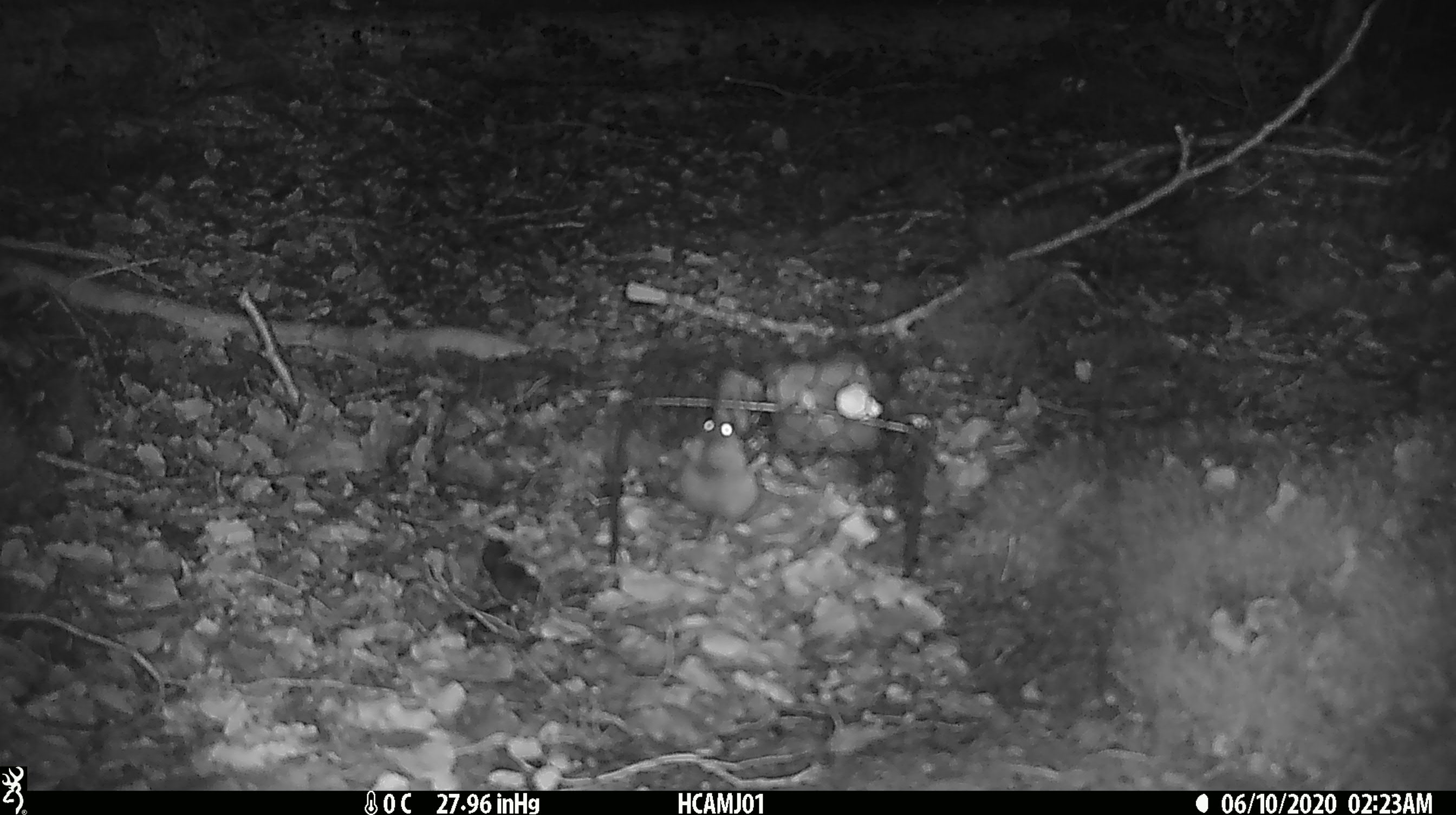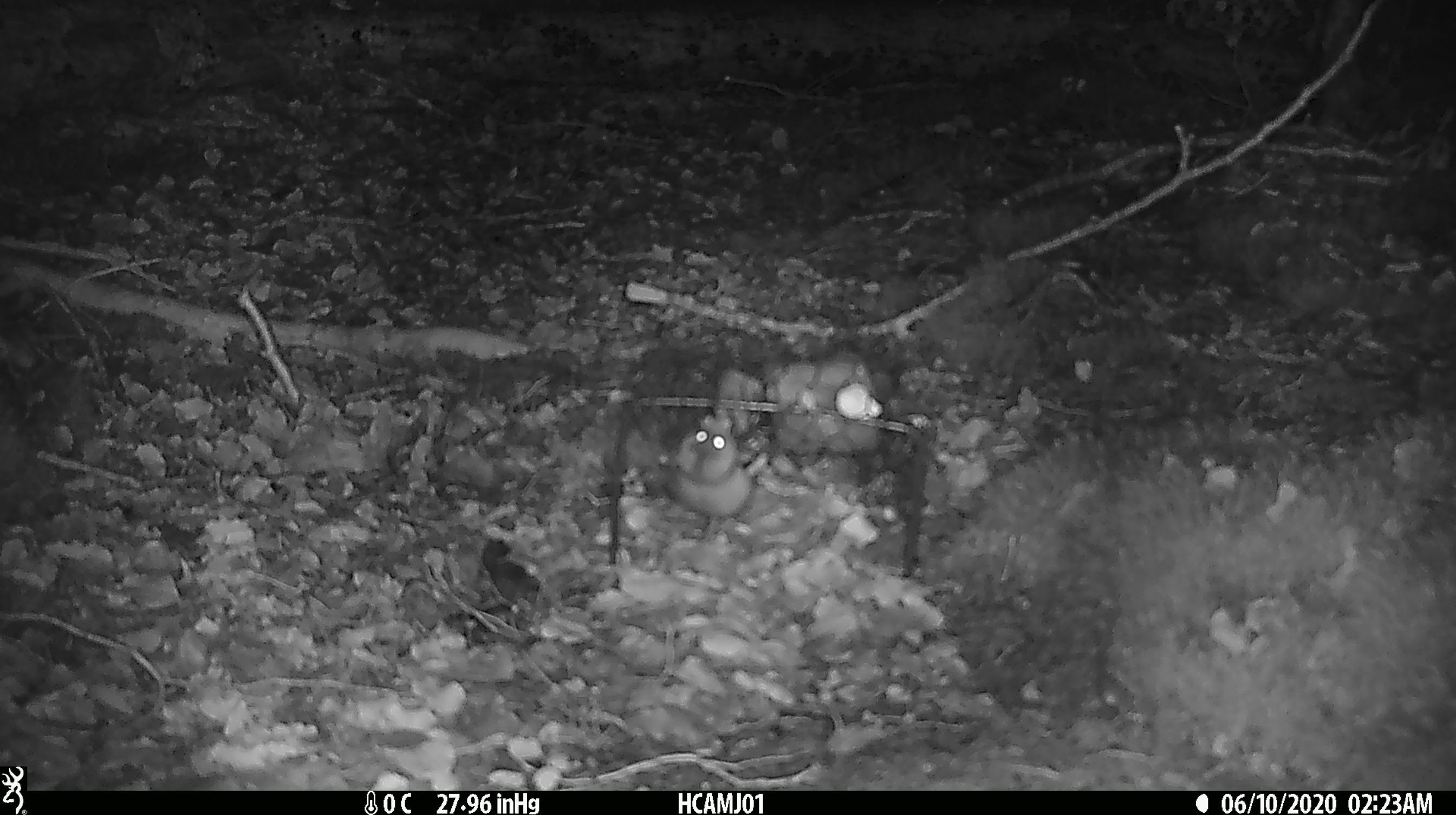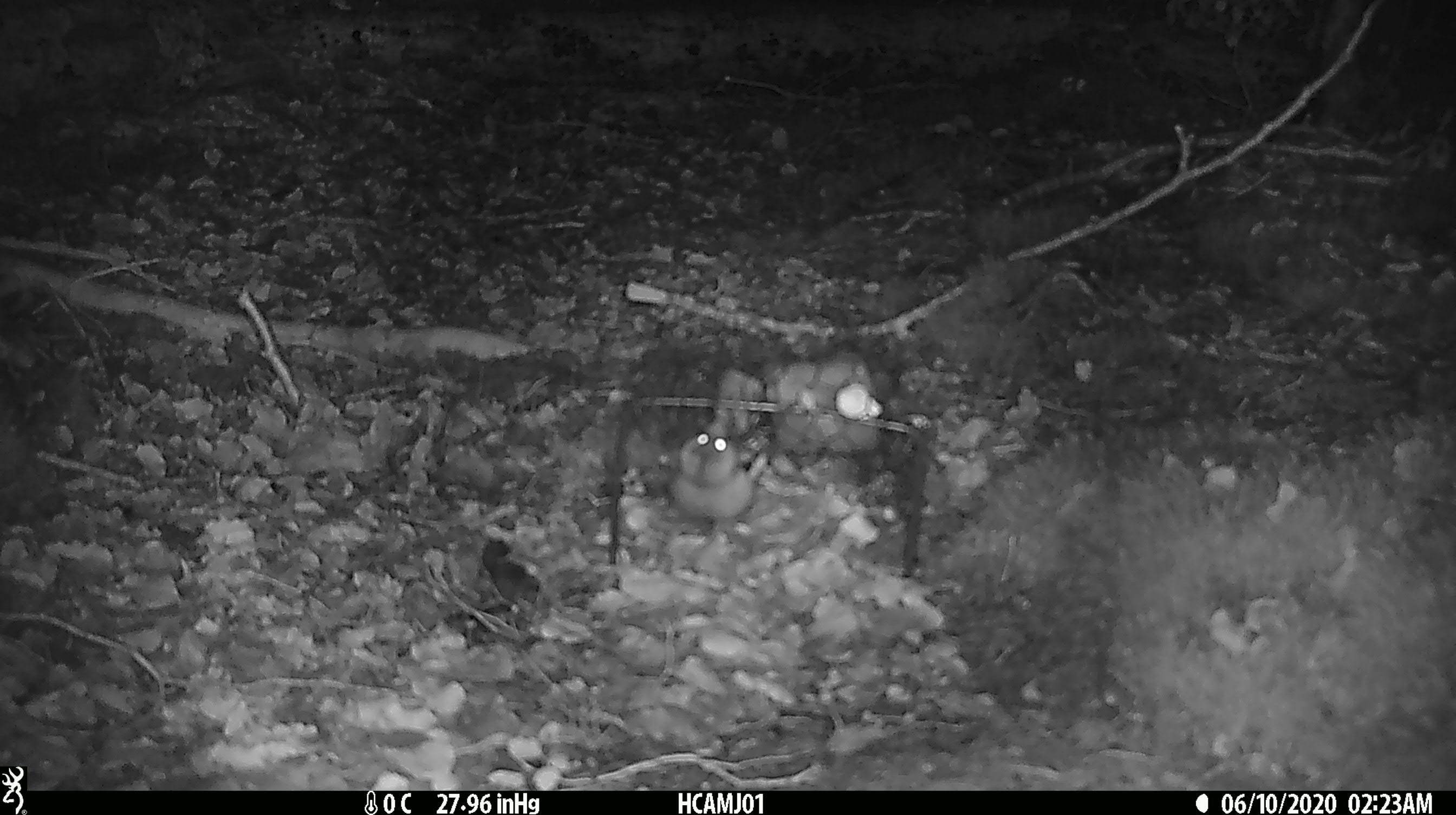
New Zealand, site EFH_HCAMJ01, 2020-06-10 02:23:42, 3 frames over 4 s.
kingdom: Animalia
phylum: Chordata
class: Mammalia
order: Rodentia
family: Muridae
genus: Mus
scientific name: Mus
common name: mouse